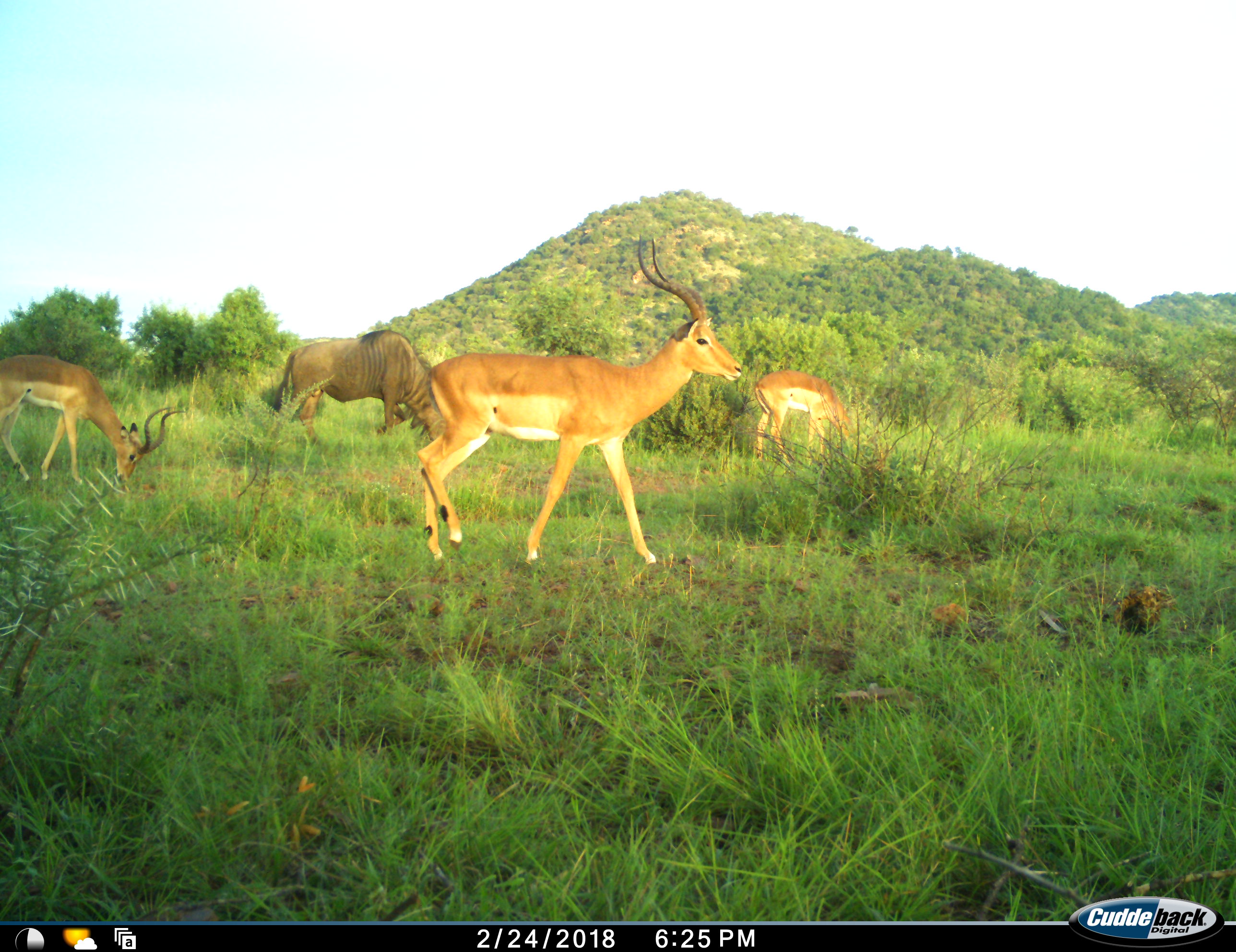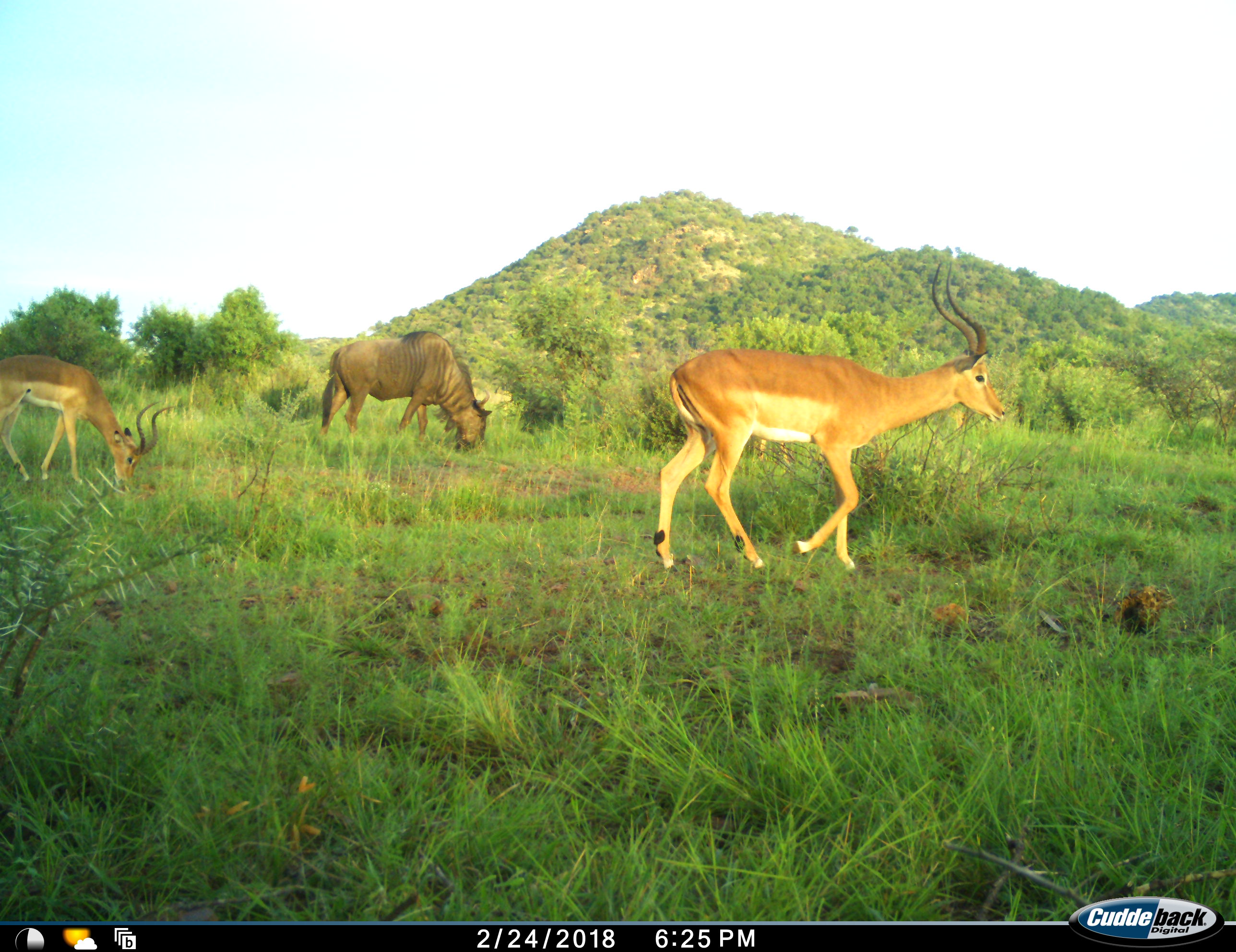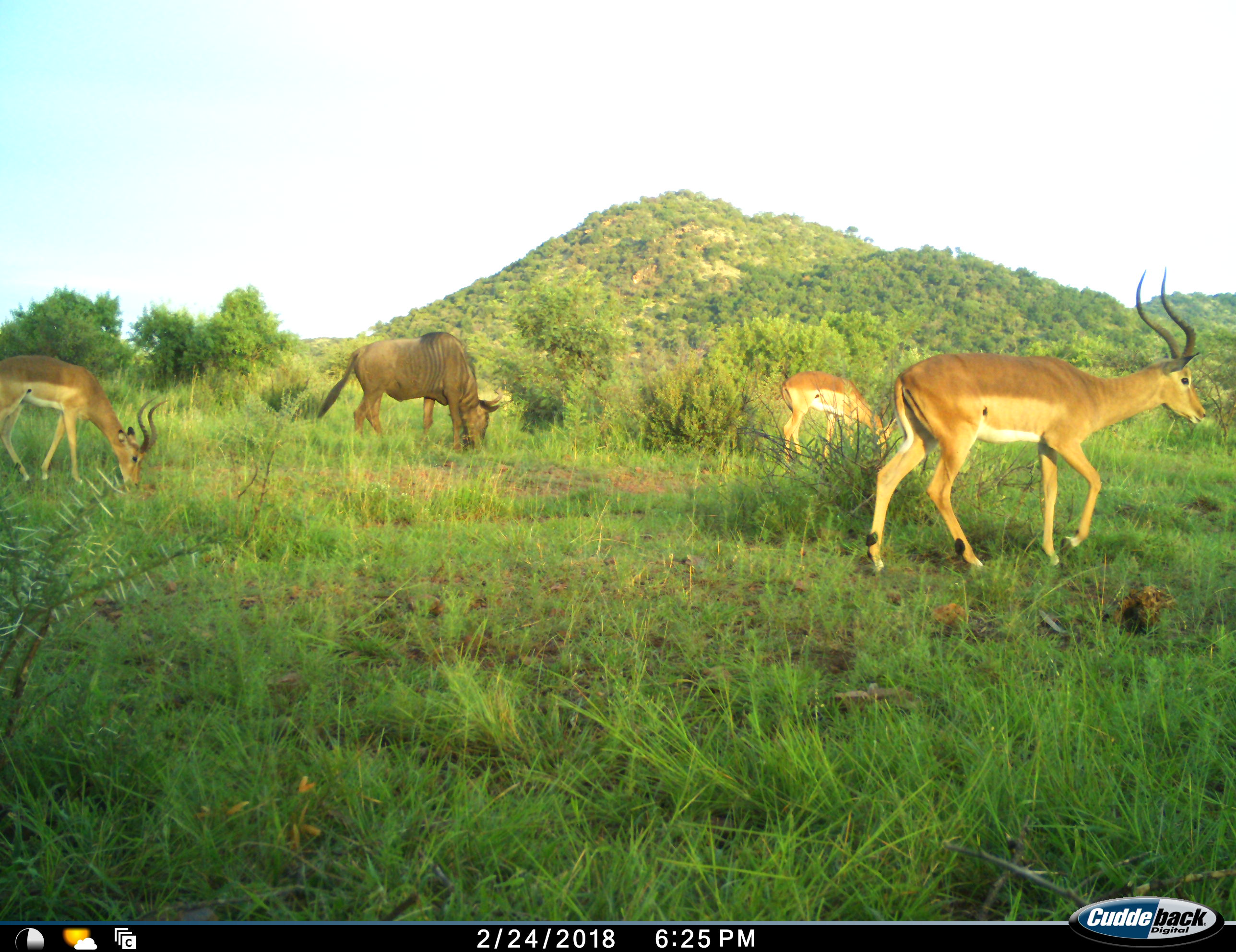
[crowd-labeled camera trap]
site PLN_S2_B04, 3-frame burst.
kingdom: Animalia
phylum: Chordata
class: Mammalia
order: Artiodactyla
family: Bovidae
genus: Aepyceros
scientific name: Aepyceros melampus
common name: impala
Impala (Aepyceros melampus), count 3. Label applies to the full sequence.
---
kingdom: Animalia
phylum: Chordata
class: Mammalia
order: Artiodactyla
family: Bovidae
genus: Connochaetes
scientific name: Connochaetes taurinus taurinus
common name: blue wildebeest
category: wildebeestblue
Wildebeestblue (blue wildebeest) (Connochaetes taurinus taurinus), count 1. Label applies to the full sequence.